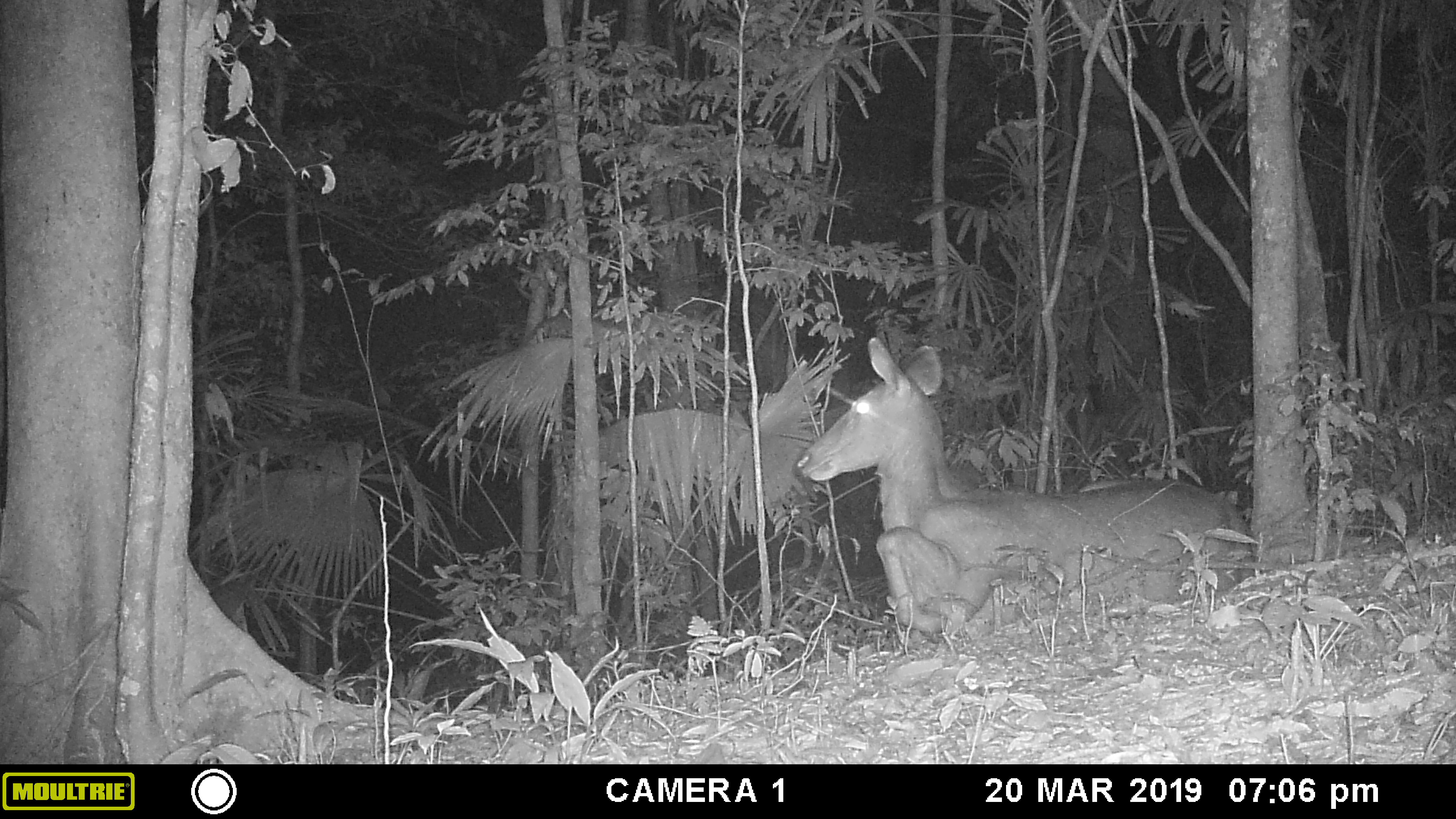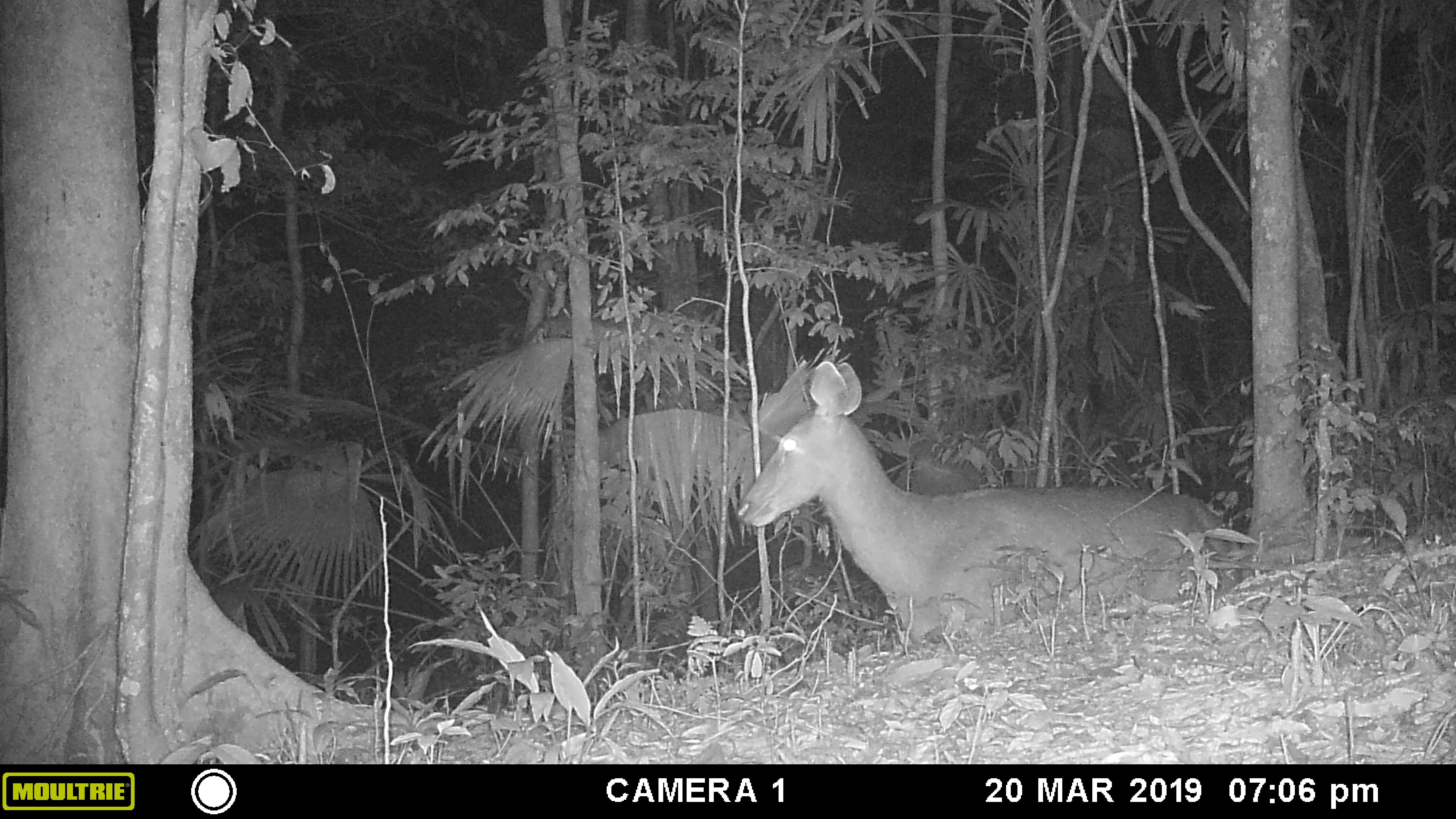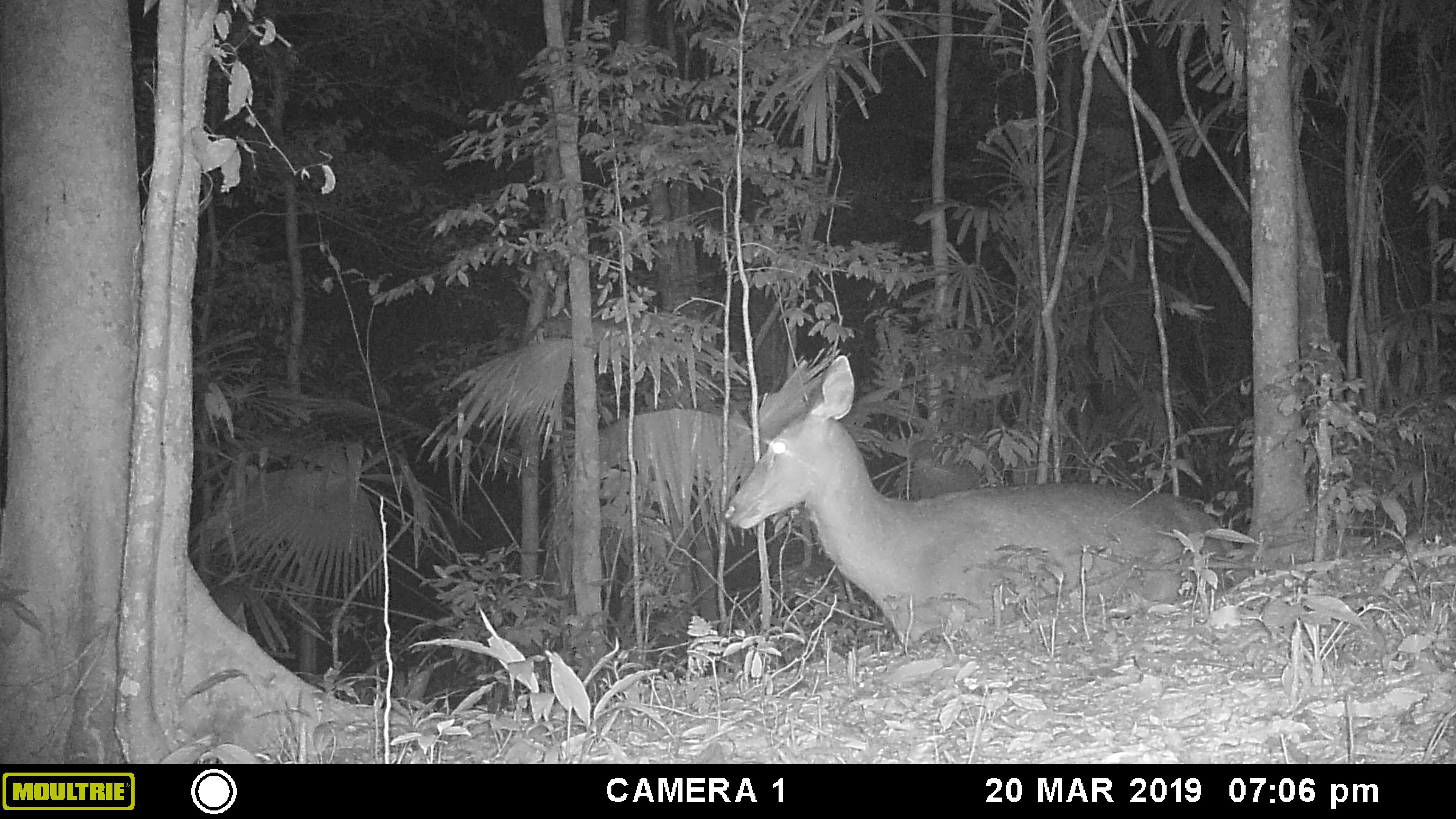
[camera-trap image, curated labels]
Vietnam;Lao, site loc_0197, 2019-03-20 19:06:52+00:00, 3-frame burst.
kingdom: Animalia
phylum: Chordata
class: Mammalia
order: Artiodactyla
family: Cervidae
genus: Rusa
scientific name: Rusa unicolor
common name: sambar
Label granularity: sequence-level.